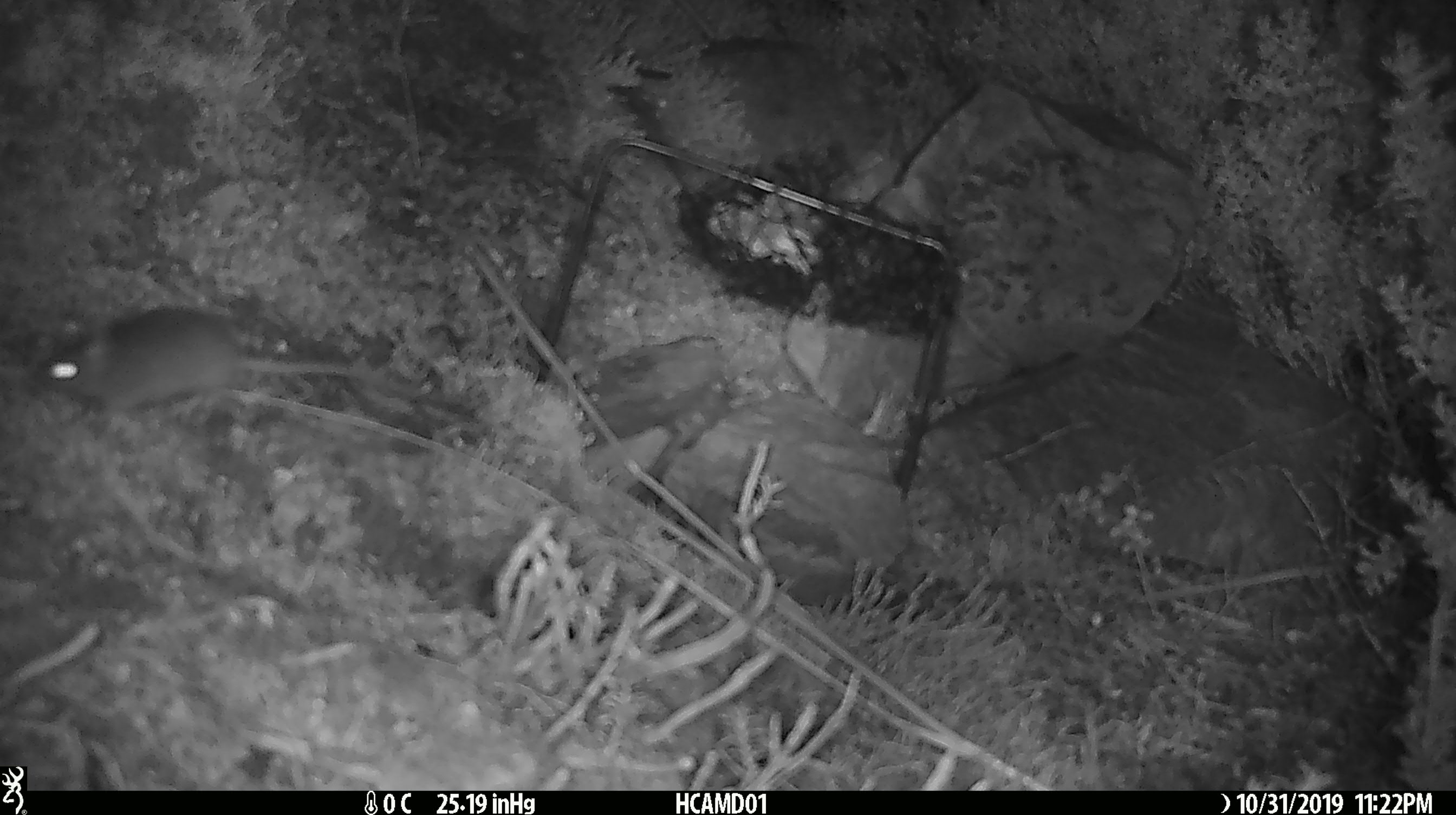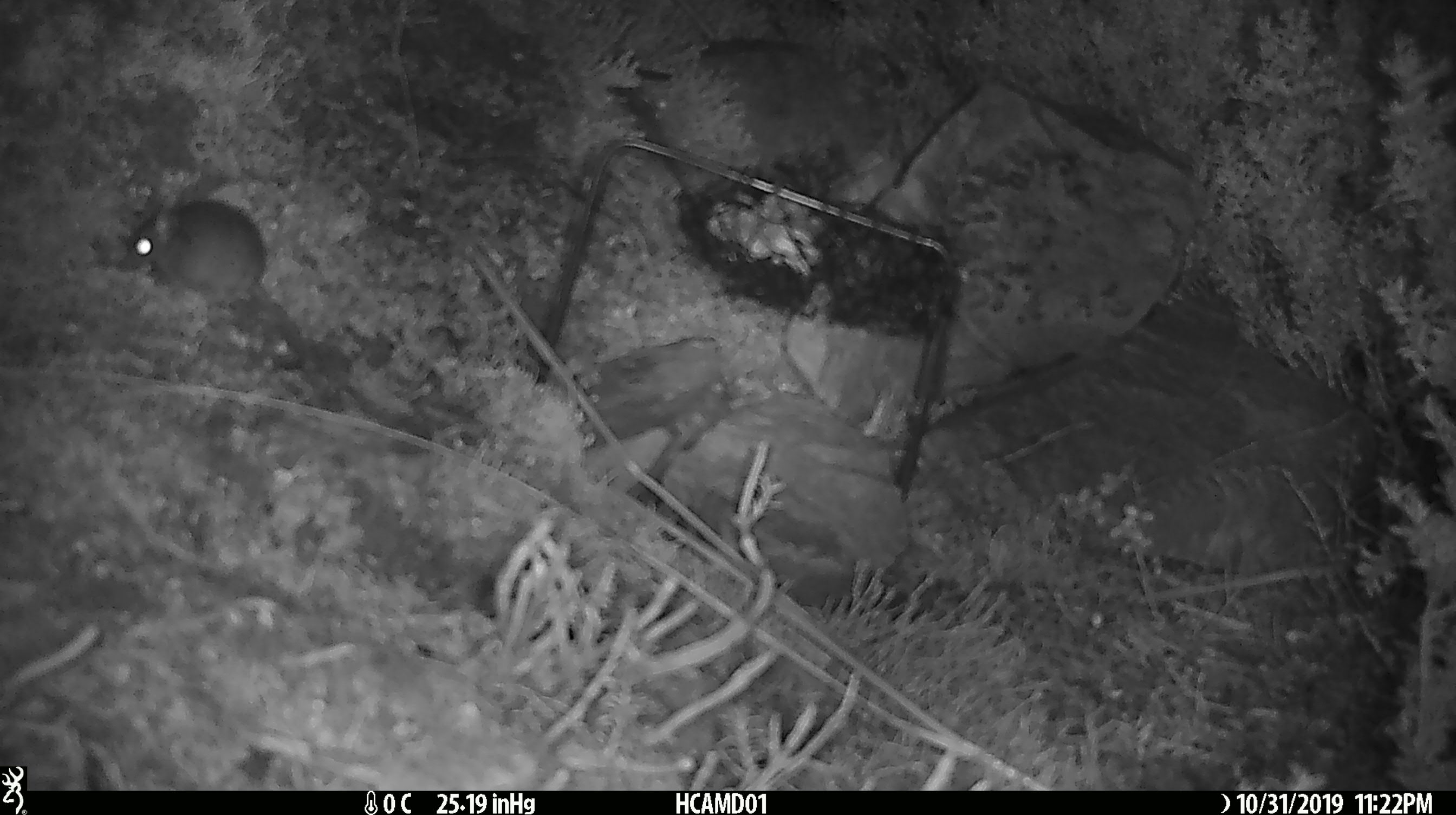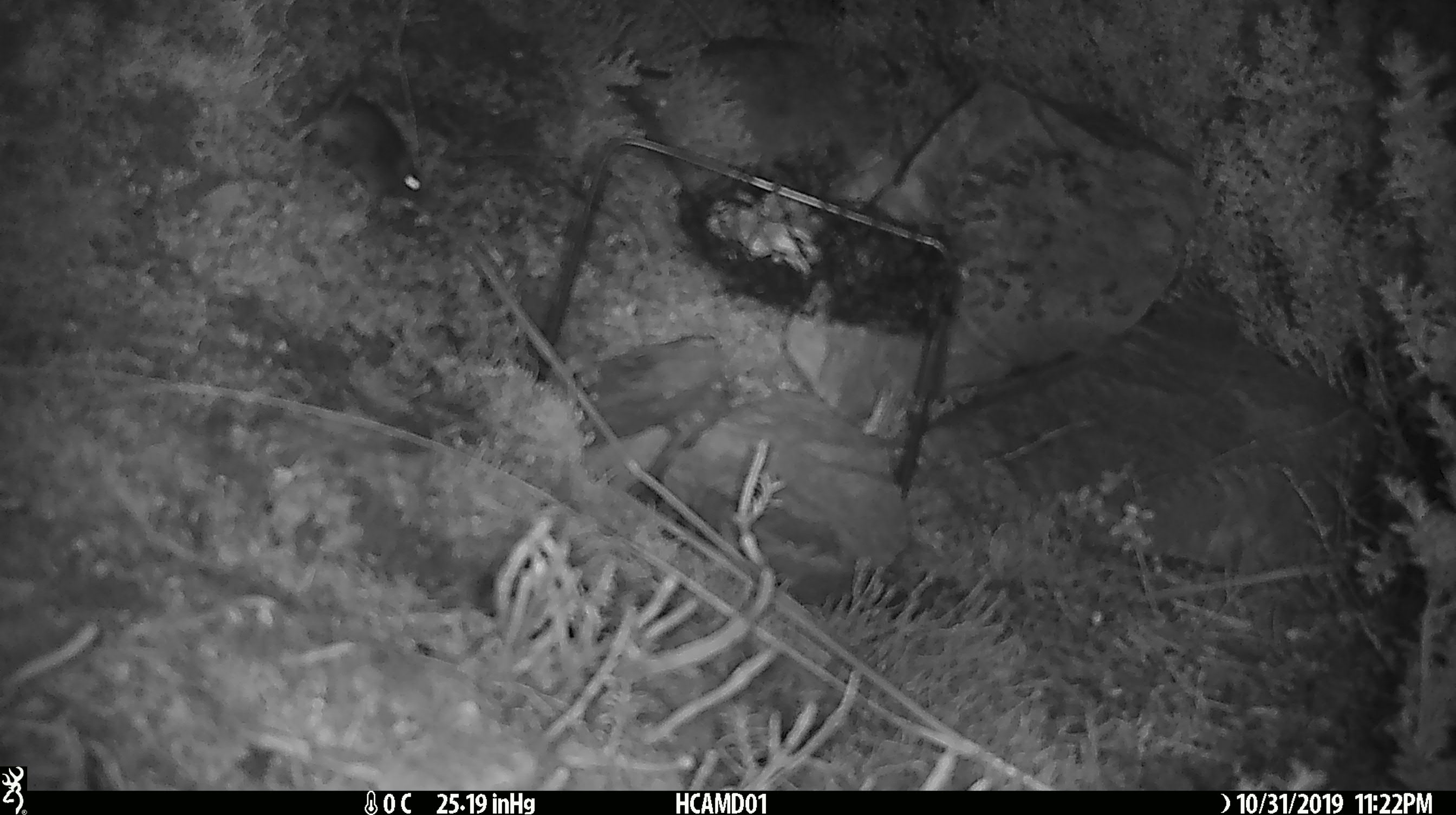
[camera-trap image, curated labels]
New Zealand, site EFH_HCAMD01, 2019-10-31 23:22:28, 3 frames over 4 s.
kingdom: Animalia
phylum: Chordata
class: Mammalia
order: Rodentia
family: Muridae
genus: Mus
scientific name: Mus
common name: mouse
Mouse (Mus).